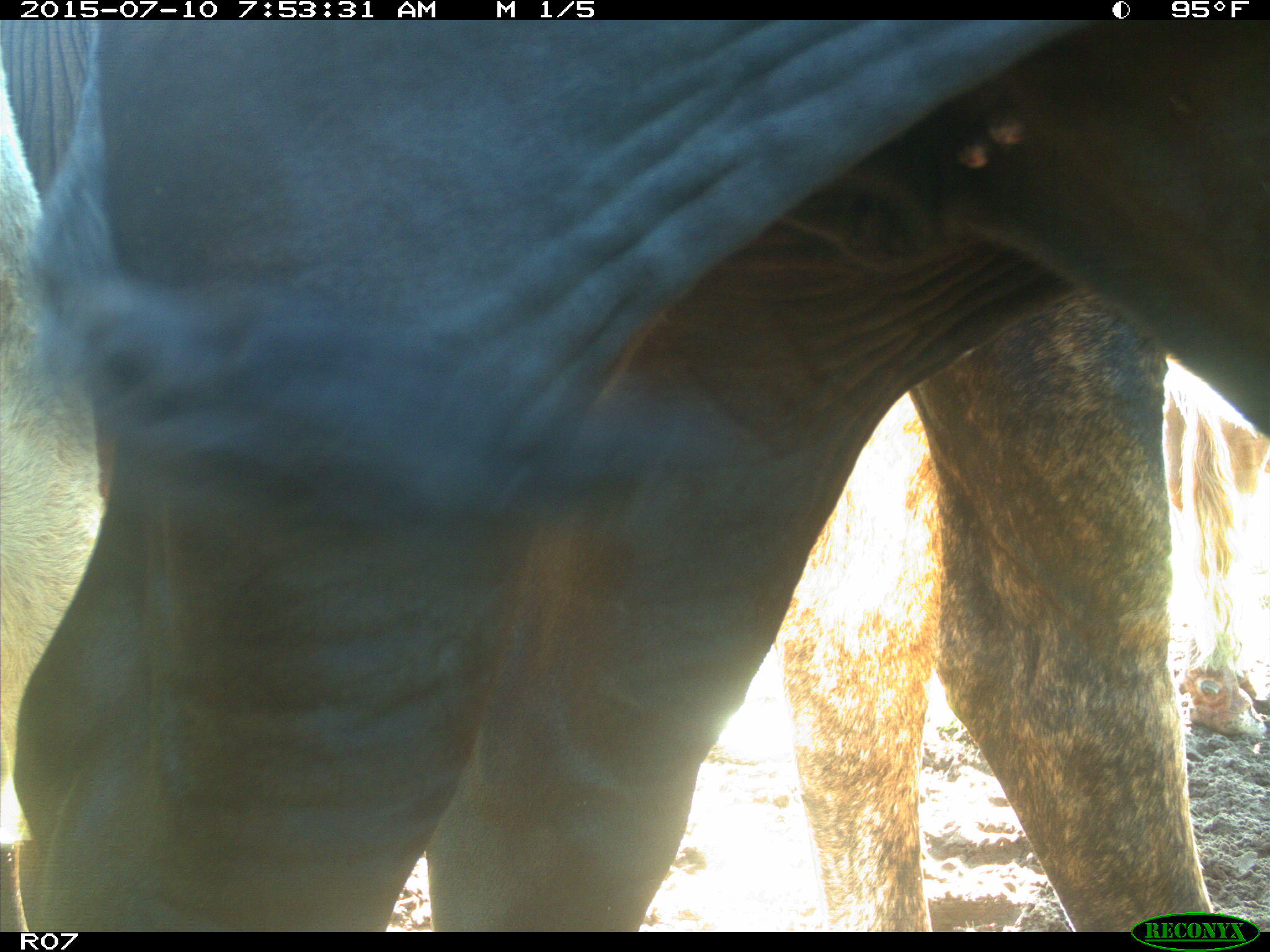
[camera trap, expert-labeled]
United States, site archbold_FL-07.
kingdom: Animalia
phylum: Chordata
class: Mammalia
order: Artiodactyla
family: Bovidae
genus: Bos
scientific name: Bos taurus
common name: domestic cow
Bos taurus (domestic cow).